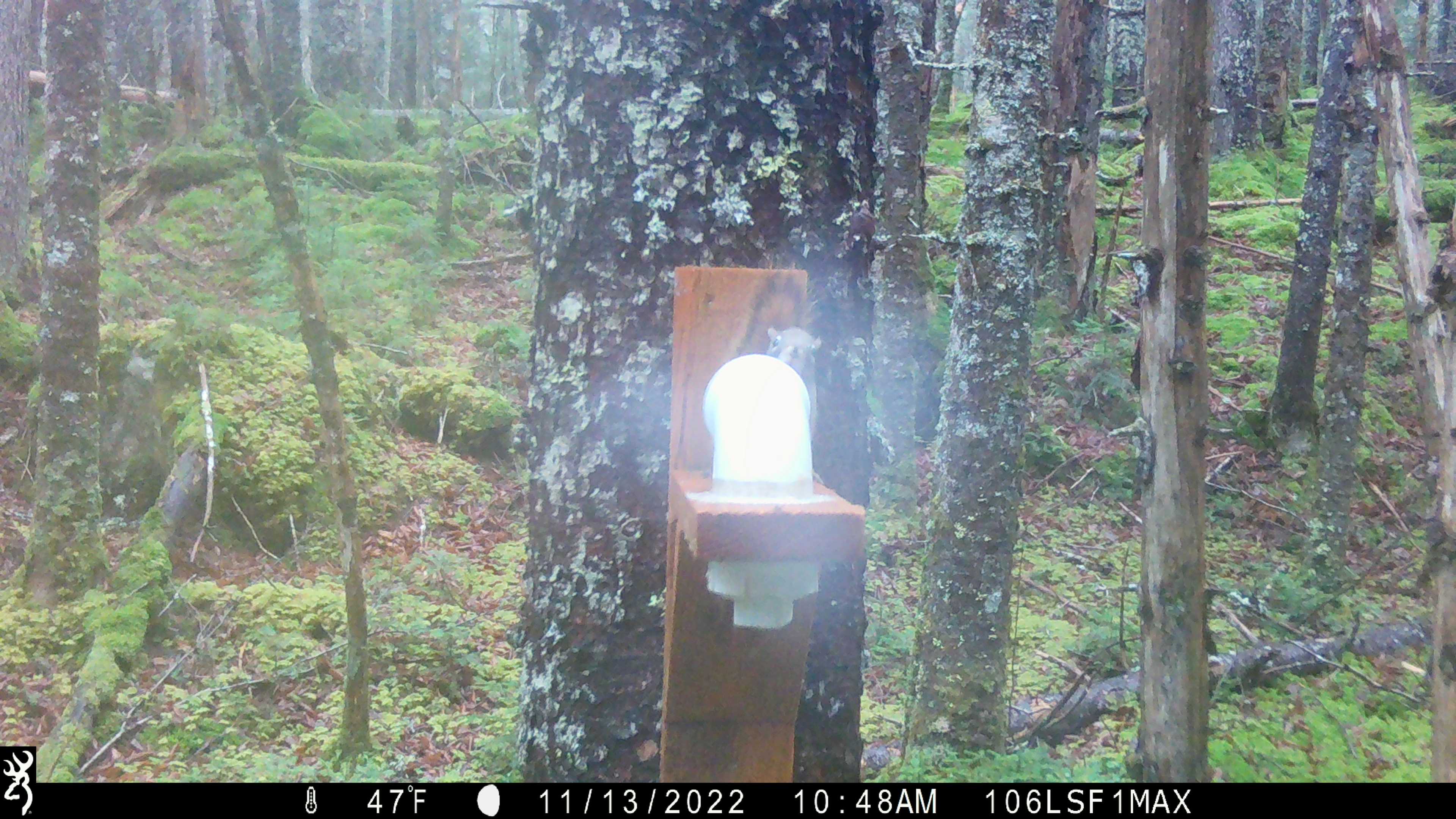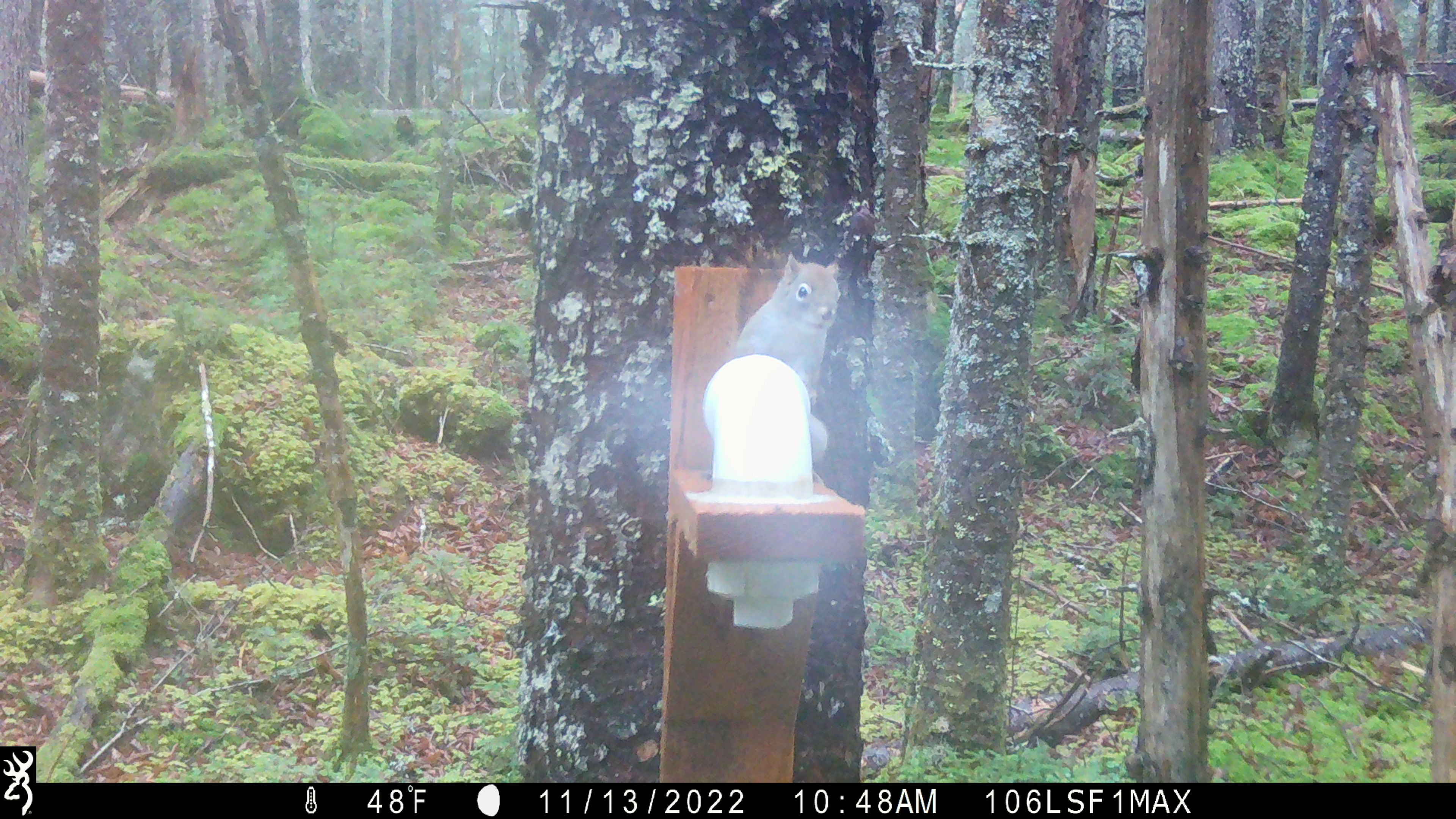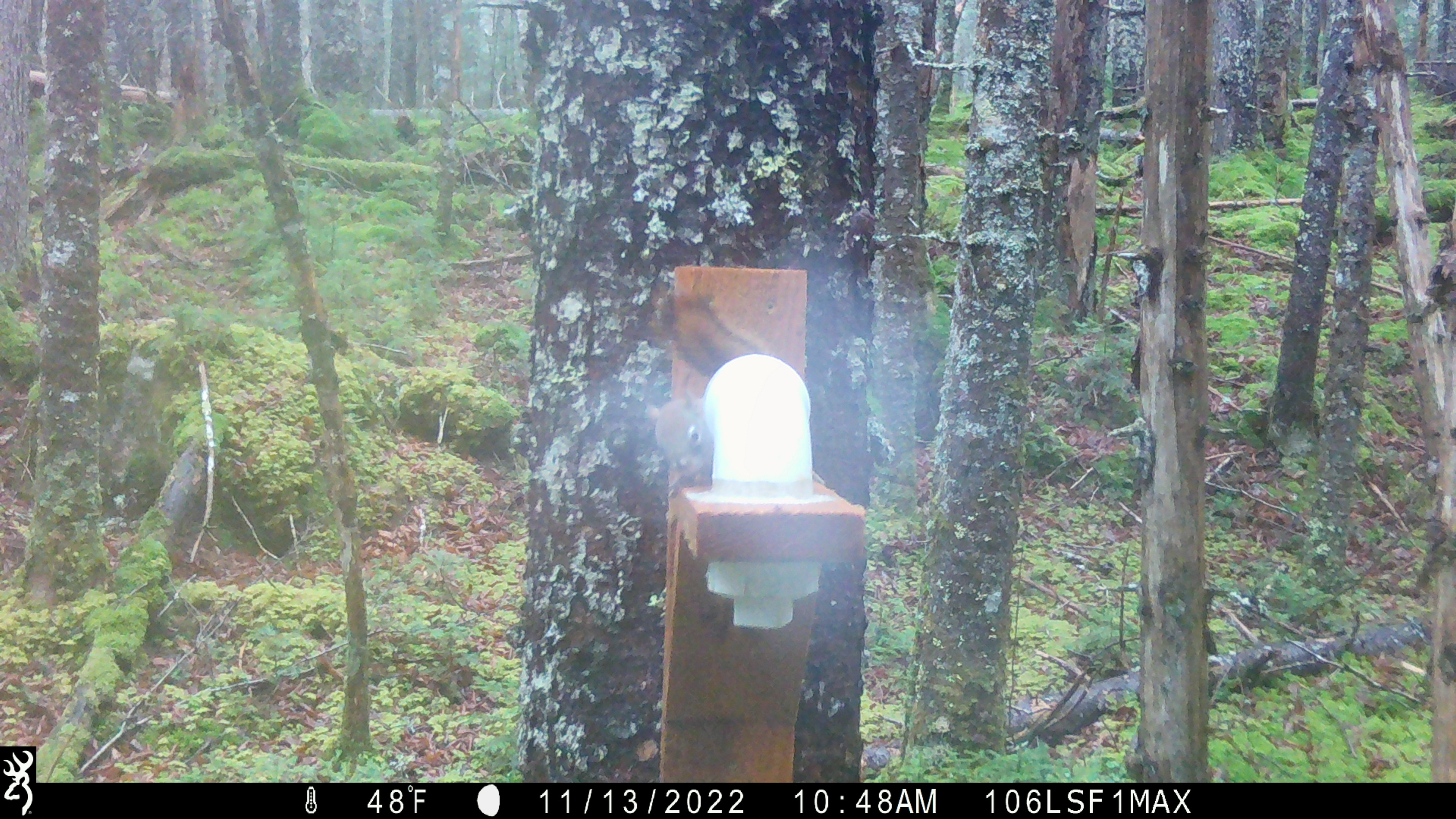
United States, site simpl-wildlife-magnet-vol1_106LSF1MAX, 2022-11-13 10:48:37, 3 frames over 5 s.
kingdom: Animalia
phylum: Chordata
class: Mammalia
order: Rodentia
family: Sciuridae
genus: Tamiasciurus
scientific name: Tamiasciurus hudsonicus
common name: red squirrel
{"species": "red squirrel (Tamiasciurus hudsonicus)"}